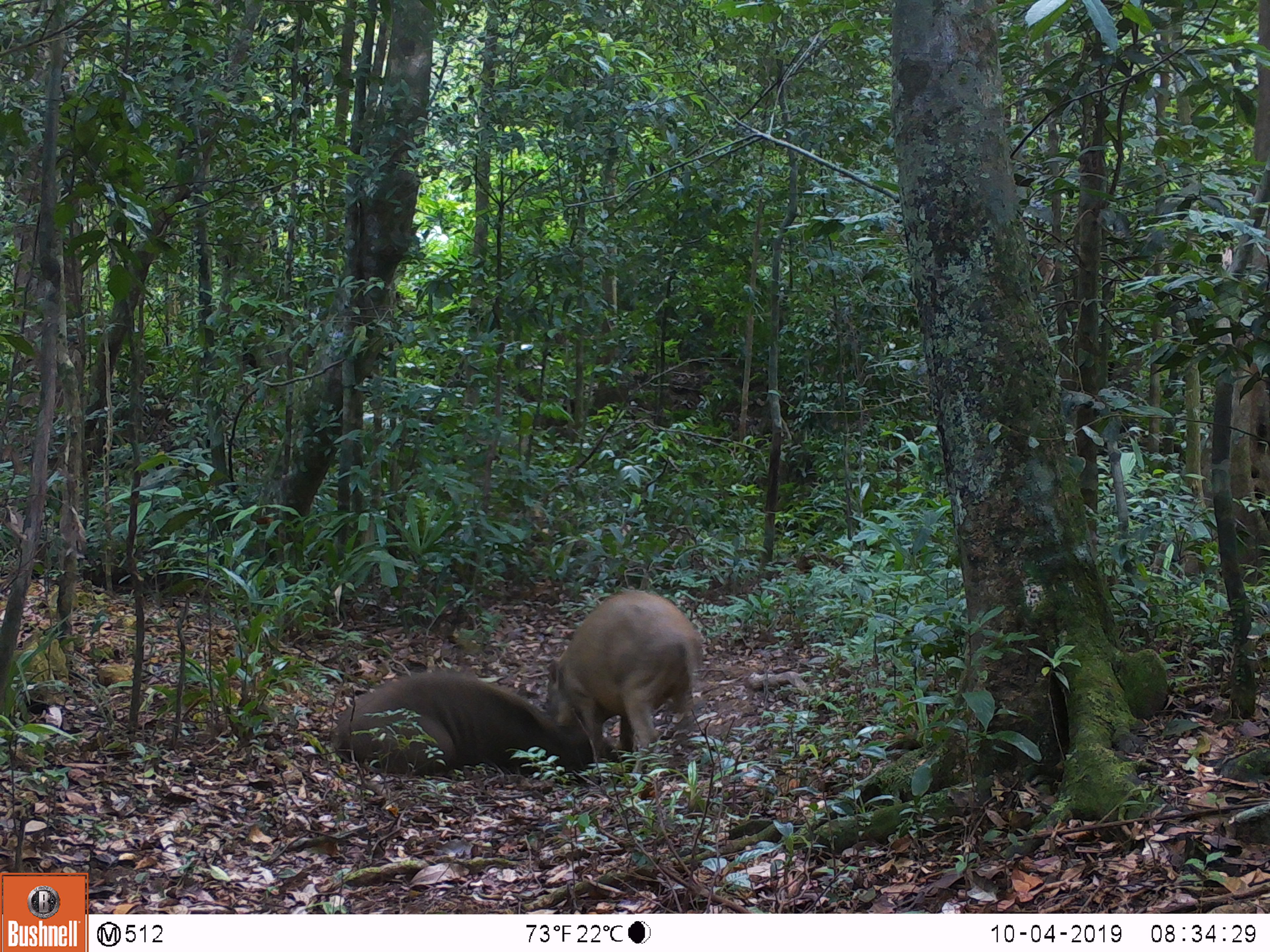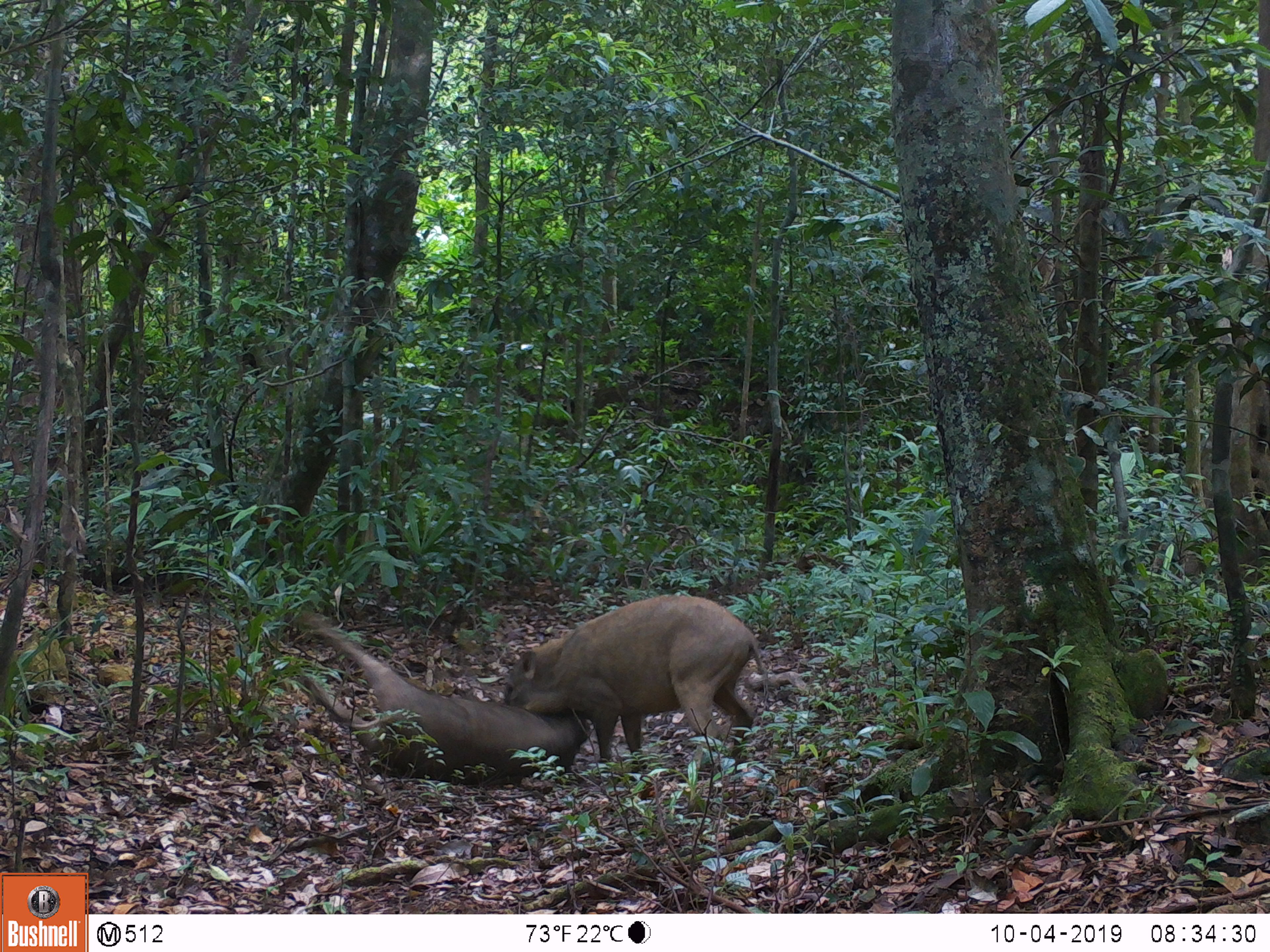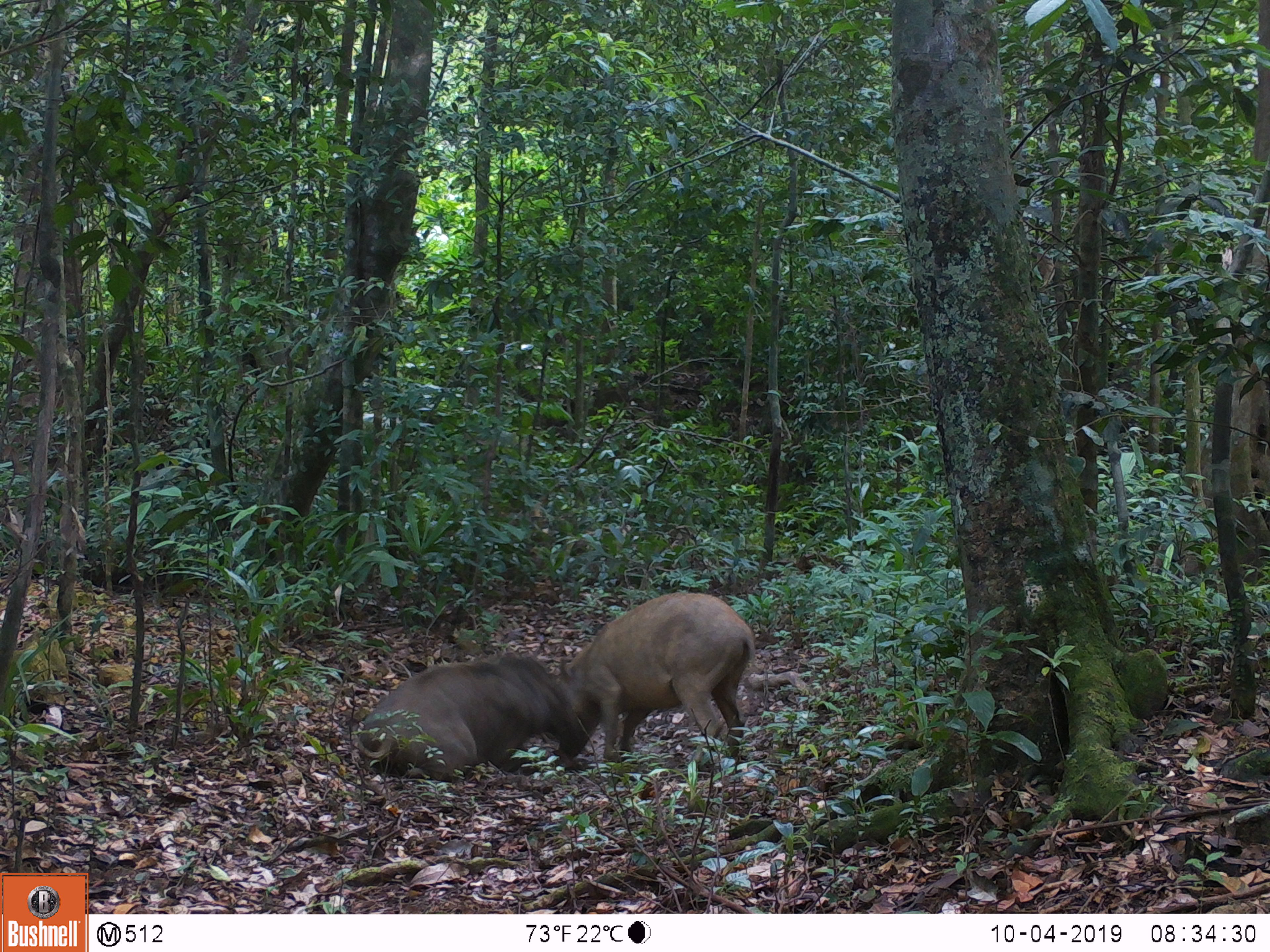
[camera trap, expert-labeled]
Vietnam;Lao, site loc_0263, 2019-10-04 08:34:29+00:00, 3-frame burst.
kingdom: Animalia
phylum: Chordata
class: Mammalia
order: Artiodactyla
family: Suidae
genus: Sus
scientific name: Sus scrofa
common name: eurasian wild pig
Eurasian wild pig (Sus scrofa). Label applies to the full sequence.